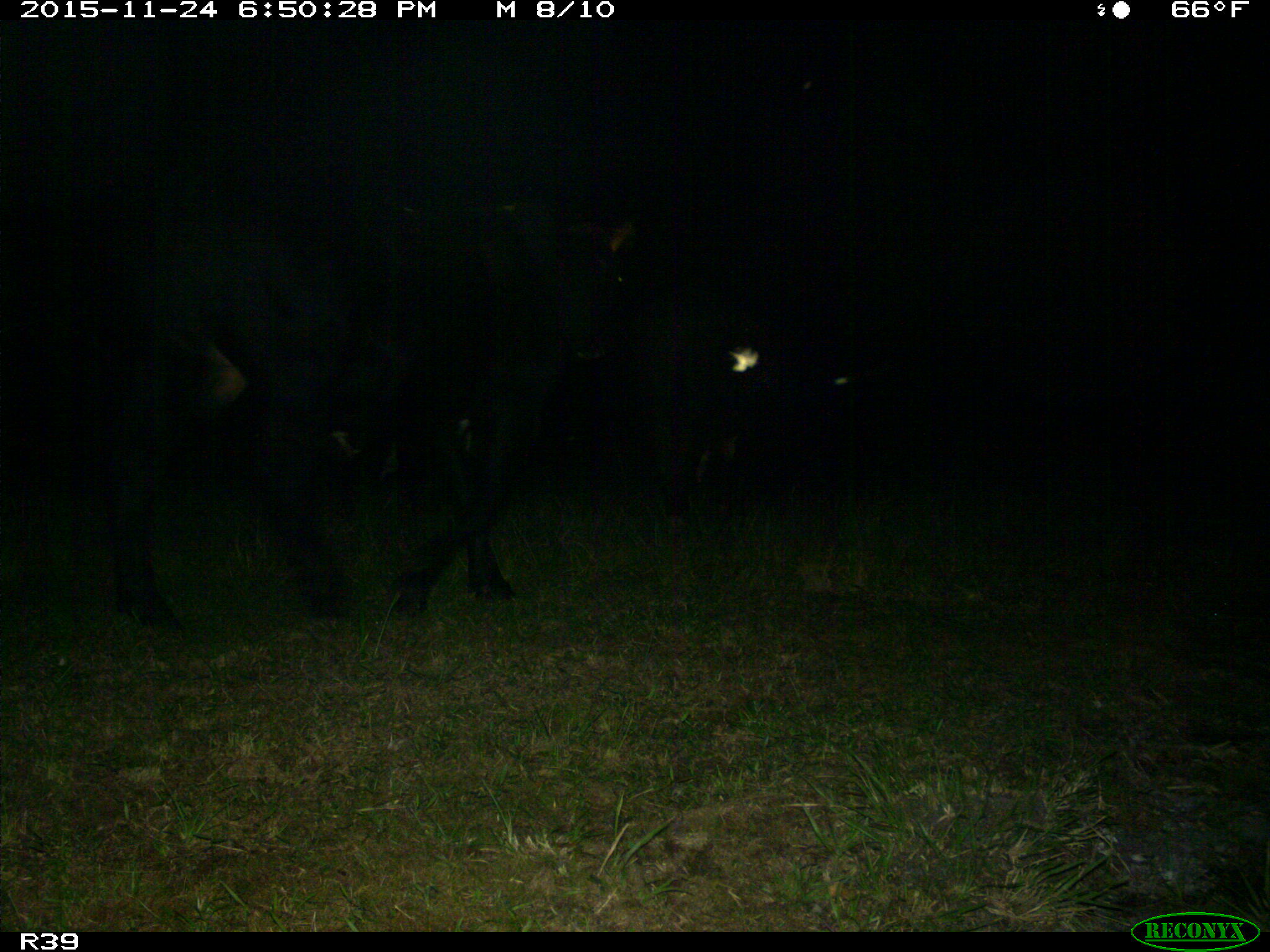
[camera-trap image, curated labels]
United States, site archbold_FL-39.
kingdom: Animalia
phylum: Chordata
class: Mammalia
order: Artiodactyla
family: Bovidae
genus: Bos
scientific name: Bos taurus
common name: domestic cow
Bos taurus (domestic cow).